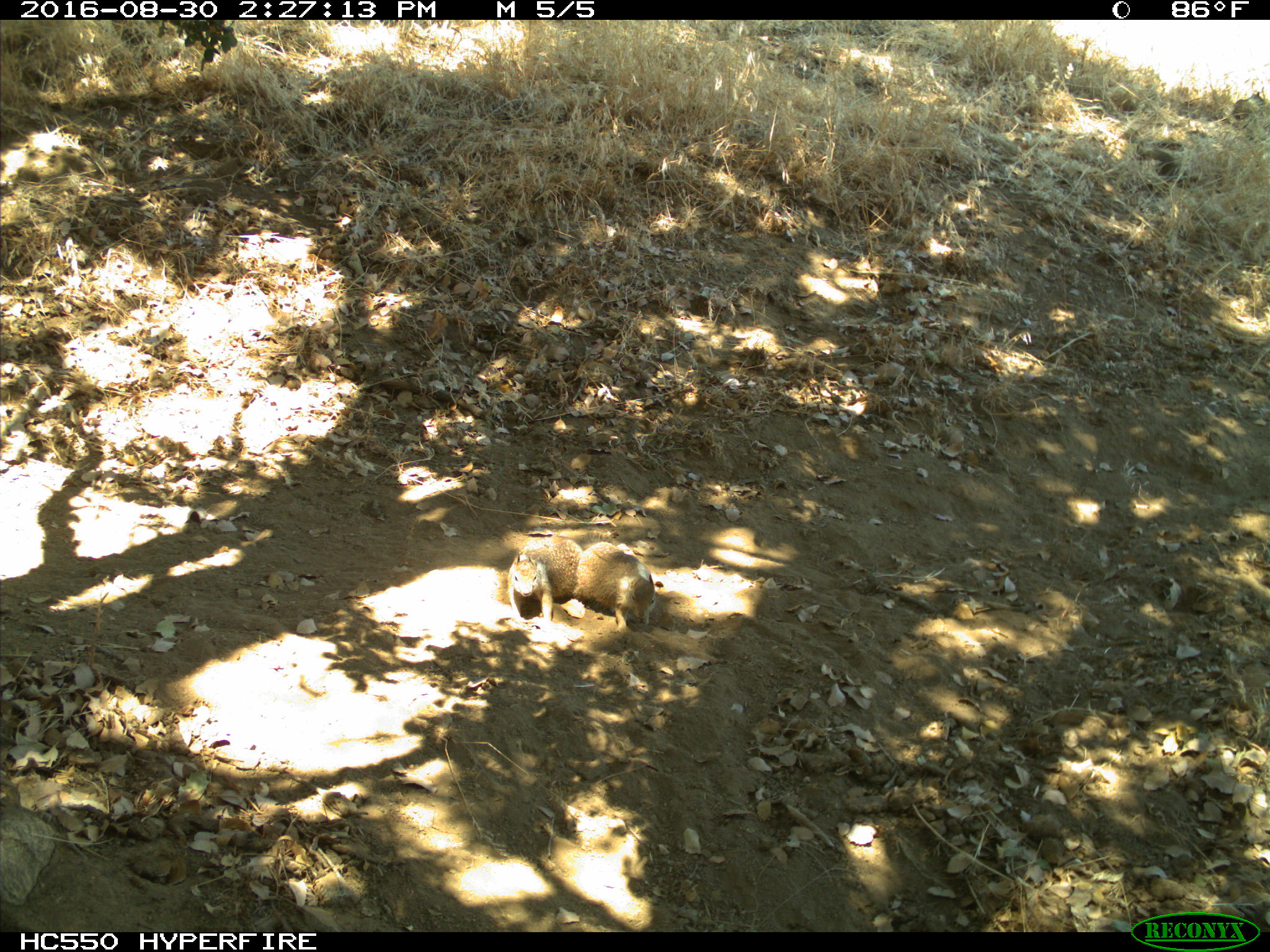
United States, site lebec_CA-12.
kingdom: Animalia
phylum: Chordata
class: Mammalia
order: Rodentia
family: Sciuridae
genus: Otospermophilus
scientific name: Otospermophilus beecheyi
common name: california ground squirrel